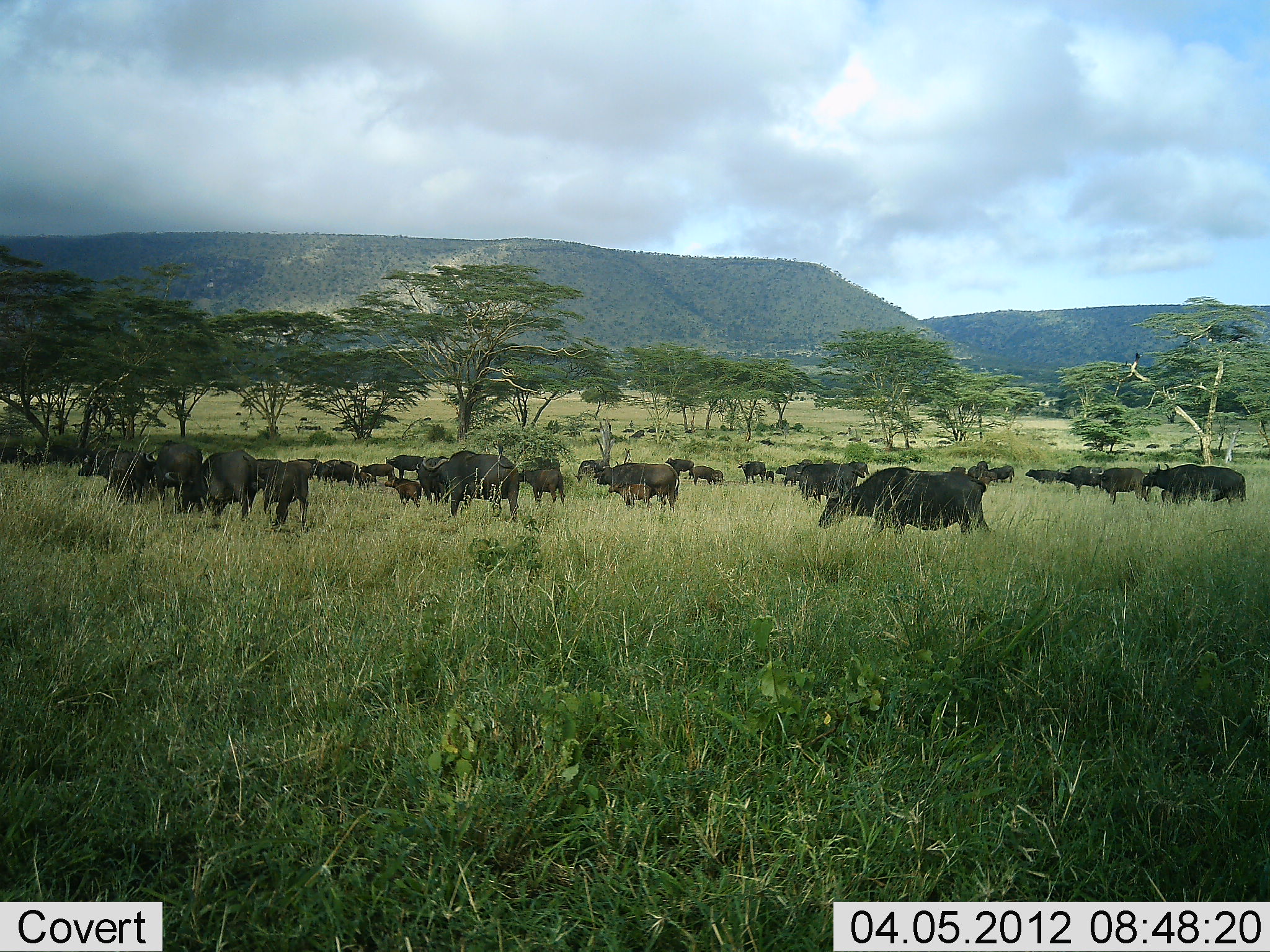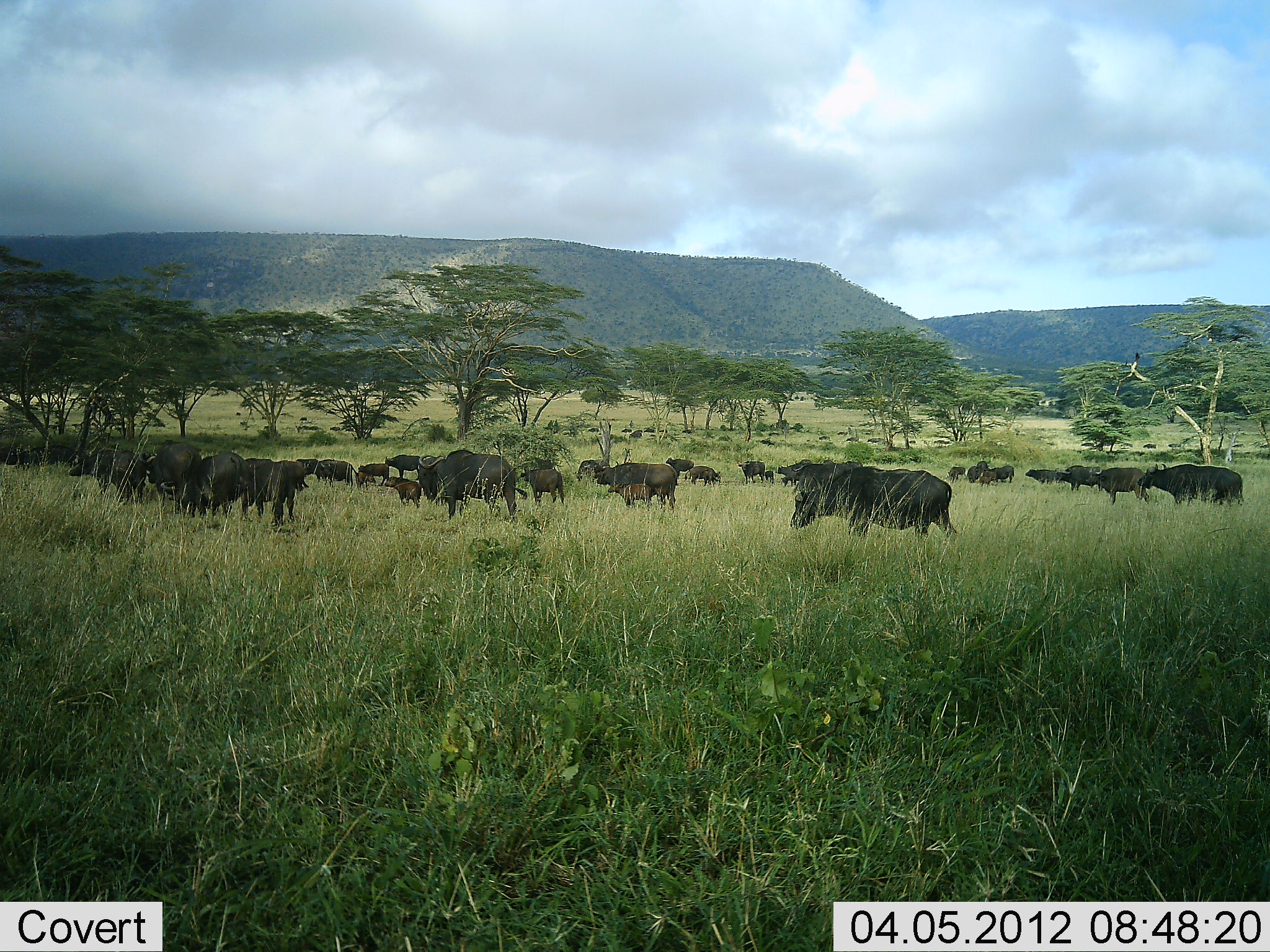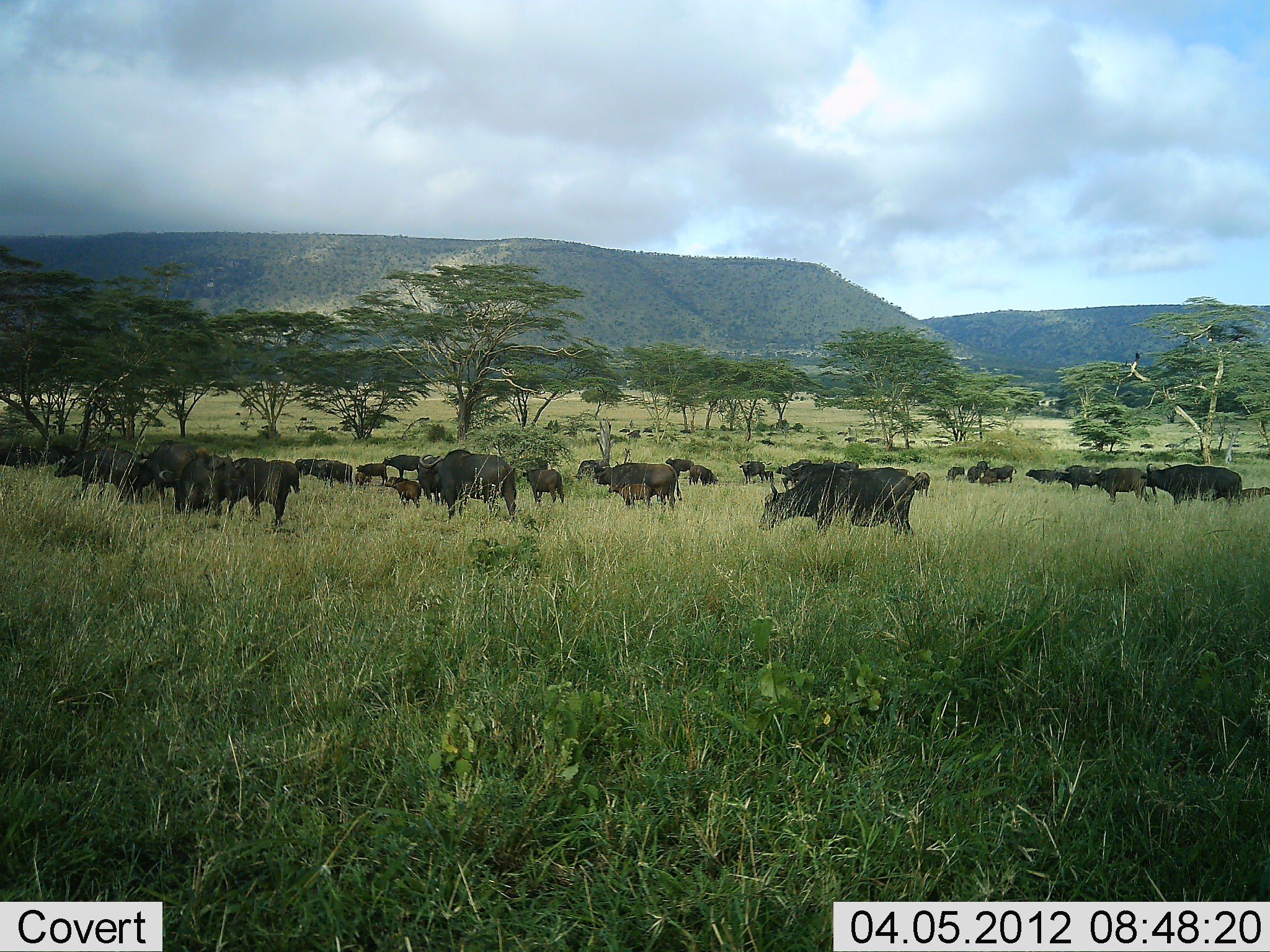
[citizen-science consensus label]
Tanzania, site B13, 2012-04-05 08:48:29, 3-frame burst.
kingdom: Animalia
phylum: Chordata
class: Mammalia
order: Artiodactyla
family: Bovidae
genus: Syncerus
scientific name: Syncerus caffer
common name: cape buffalo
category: buffalo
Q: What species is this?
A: Buffalo (cape buffalo) (Syncerus caffer).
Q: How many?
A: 11-50.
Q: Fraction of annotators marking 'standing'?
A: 62%.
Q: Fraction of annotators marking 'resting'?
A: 15%.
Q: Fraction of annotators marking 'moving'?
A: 85%.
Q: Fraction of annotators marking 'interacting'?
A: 0%.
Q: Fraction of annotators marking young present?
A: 69%.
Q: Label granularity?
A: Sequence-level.